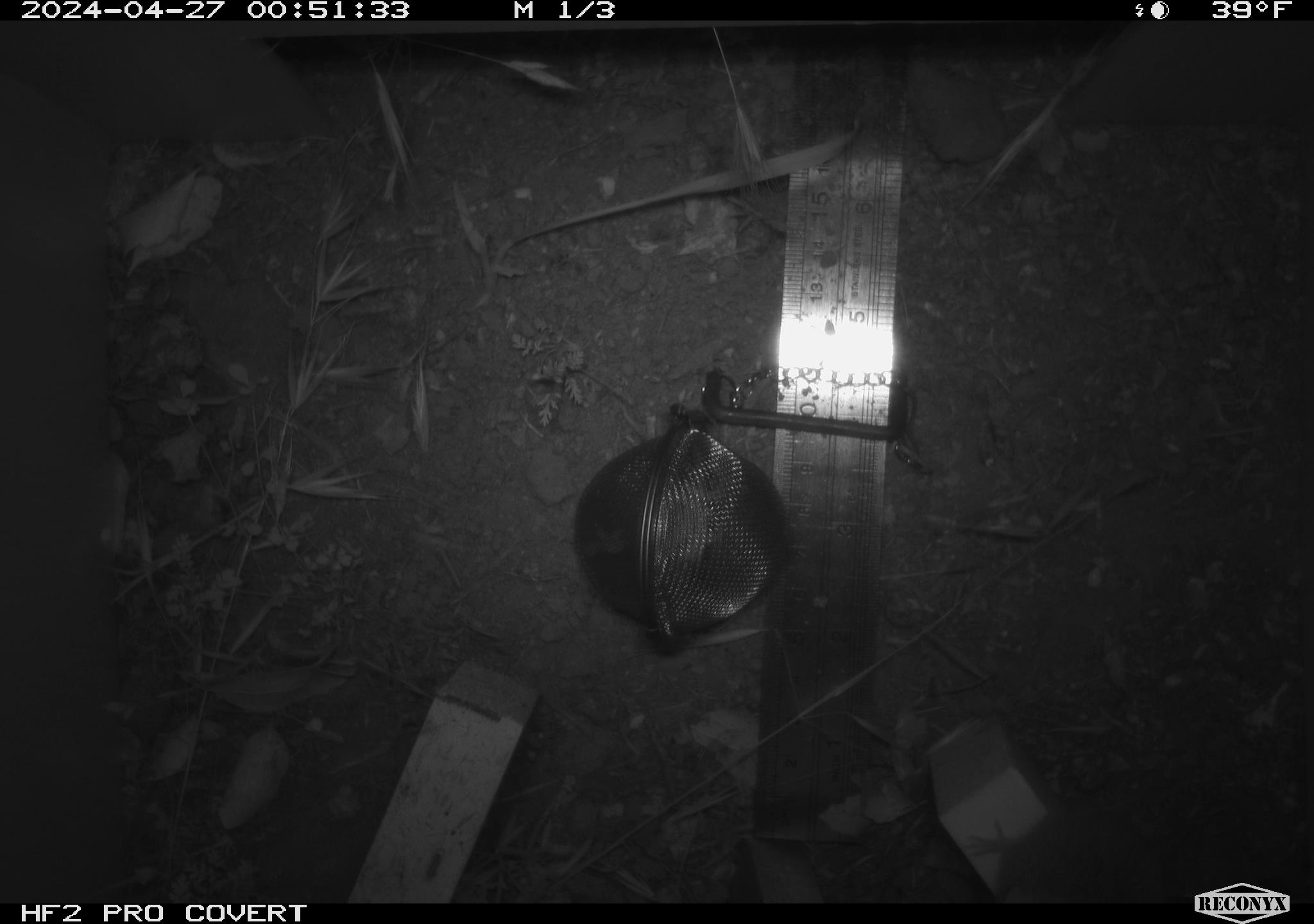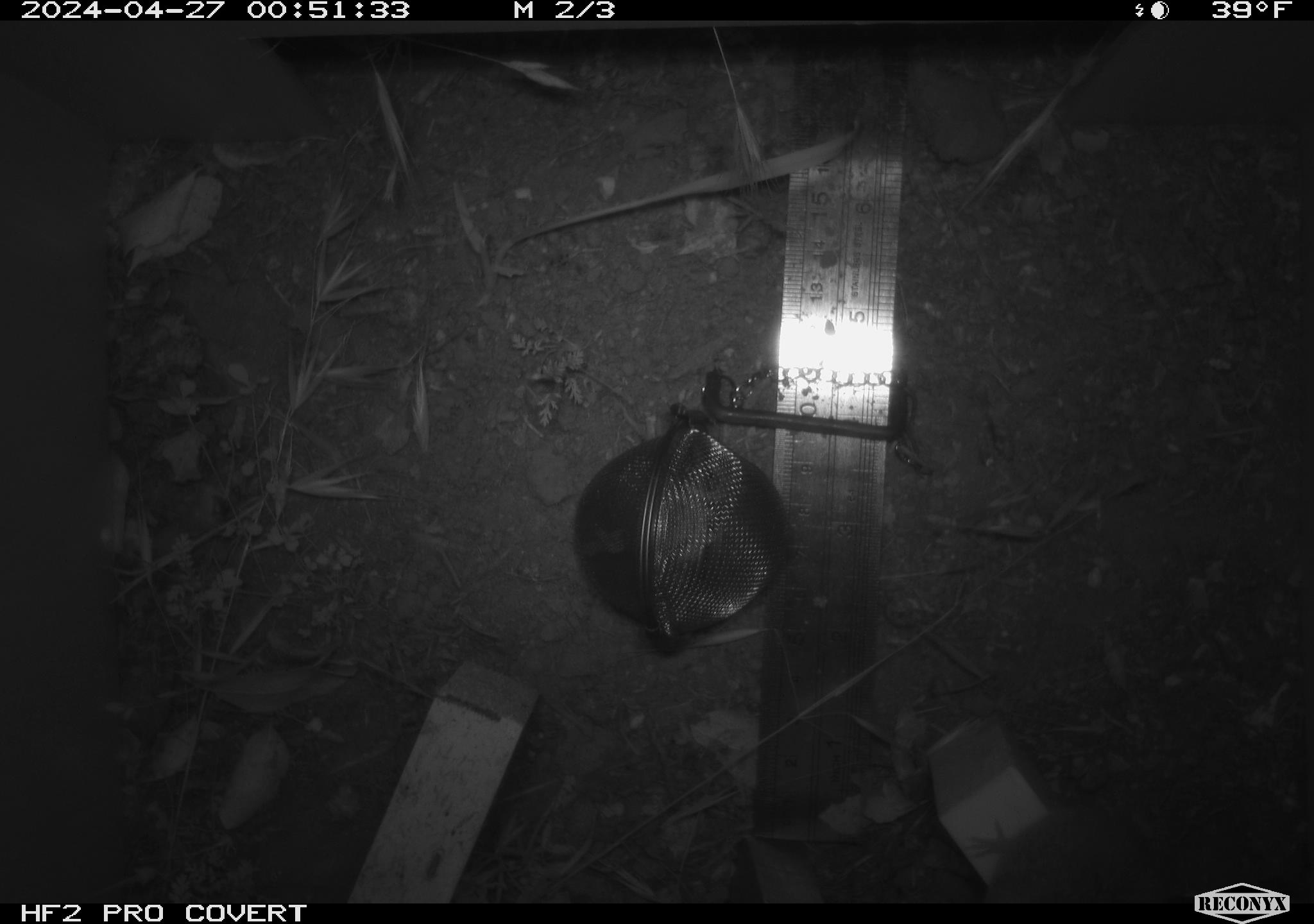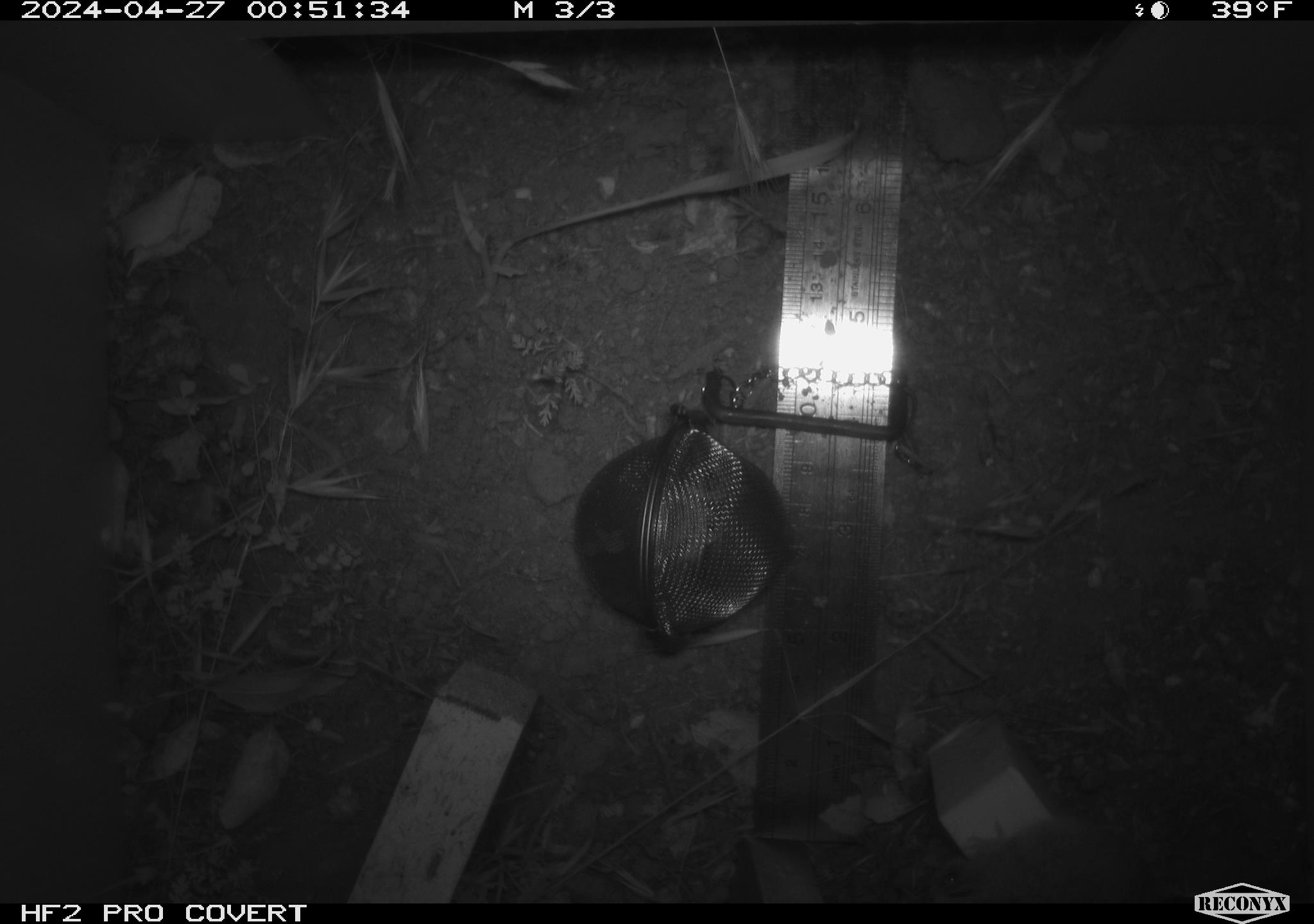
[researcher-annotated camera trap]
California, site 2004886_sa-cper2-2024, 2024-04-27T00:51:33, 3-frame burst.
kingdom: Animalia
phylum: Chordata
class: Mammalia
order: Rodentia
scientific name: Rodentia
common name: rodent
Rodent (Rodentia).